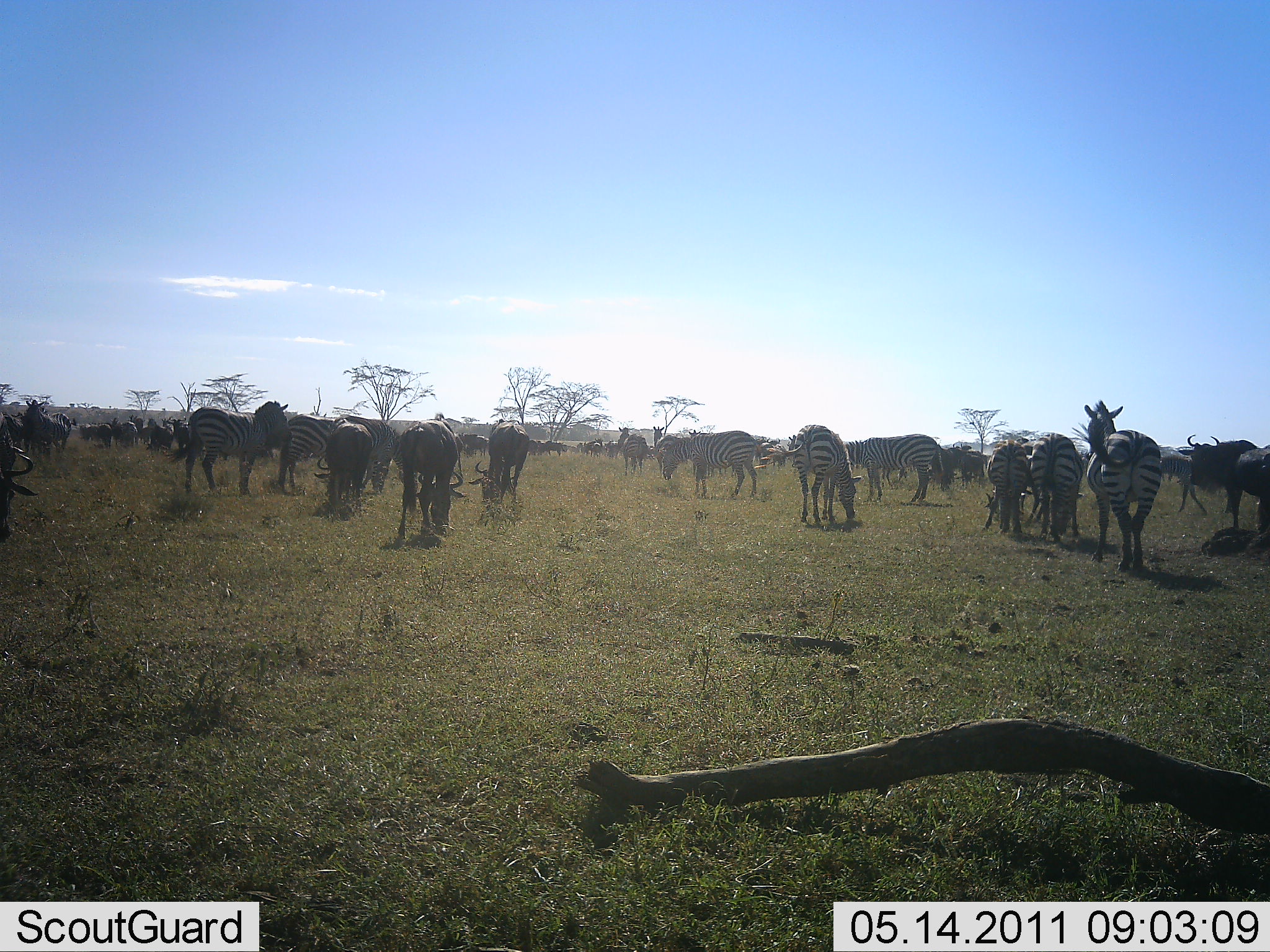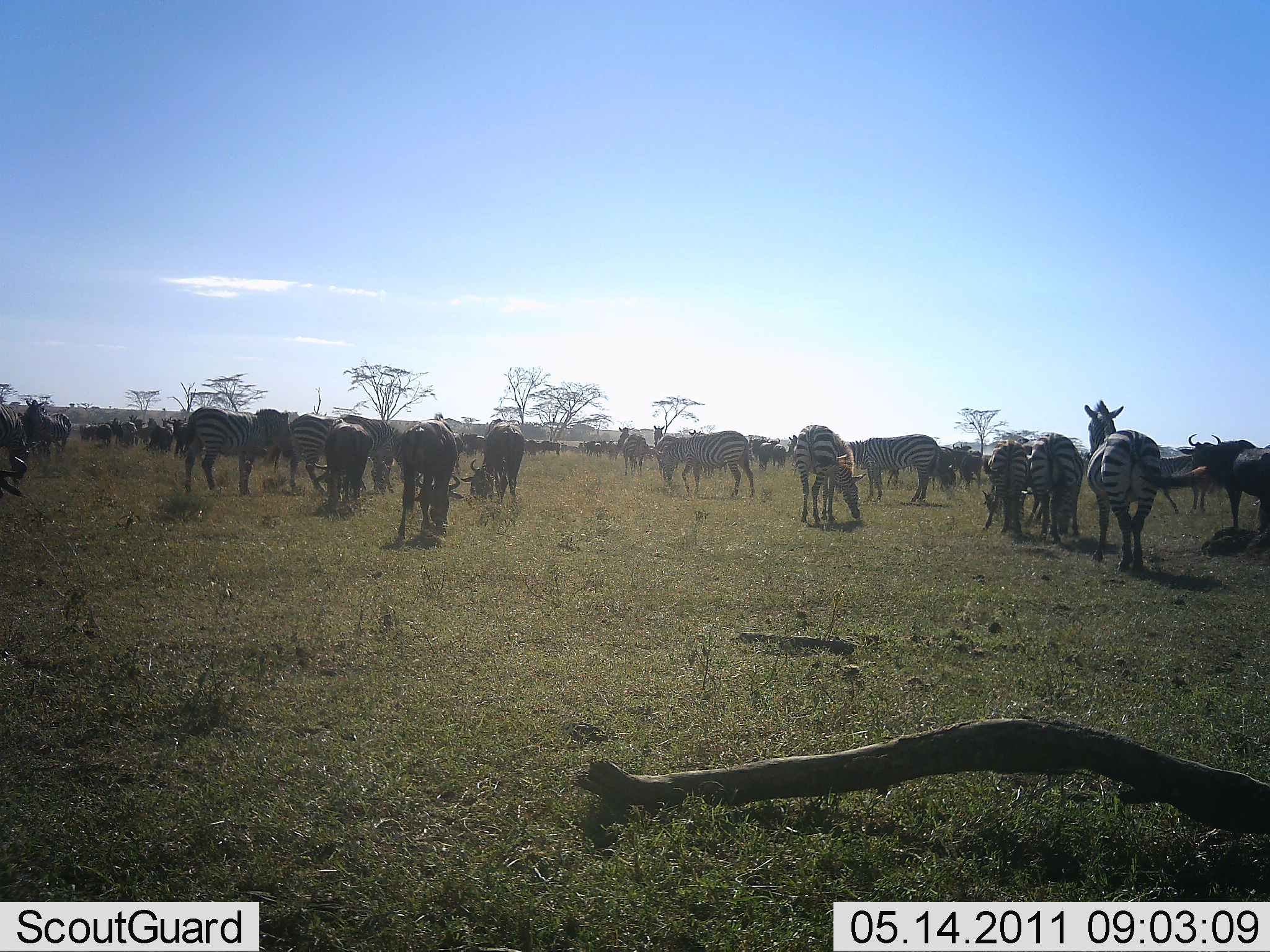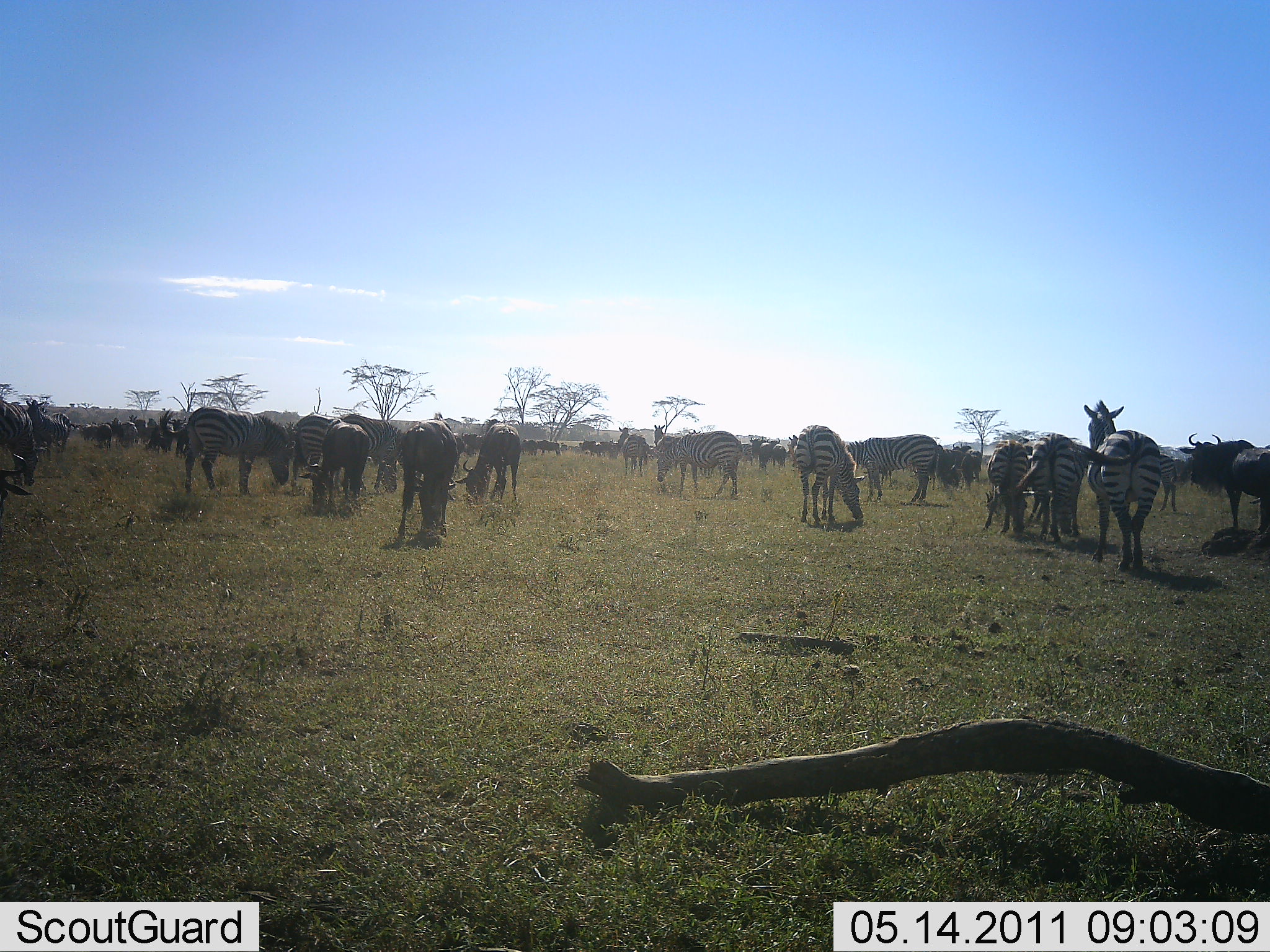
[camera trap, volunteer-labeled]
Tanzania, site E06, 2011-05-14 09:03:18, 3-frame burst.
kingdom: Animalia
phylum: Chordata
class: Mammalia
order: Artiodactyla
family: Bovidae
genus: Connochaetes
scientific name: Connochaetes taurinus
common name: blue wildebeest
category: wildebeest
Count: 11-50.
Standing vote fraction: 55%.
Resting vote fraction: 9%.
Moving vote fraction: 18%.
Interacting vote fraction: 18%.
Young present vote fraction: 0%.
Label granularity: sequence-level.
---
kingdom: Animalia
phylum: Chordata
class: Mammalia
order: Perissodactyla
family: Equidae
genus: Equus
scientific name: Equus quagga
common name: plains zebra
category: zebra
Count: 11-50.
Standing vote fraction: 64%.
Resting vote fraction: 7%.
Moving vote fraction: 14%.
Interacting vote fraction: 7%.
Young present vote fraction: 0%.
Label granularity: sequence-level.